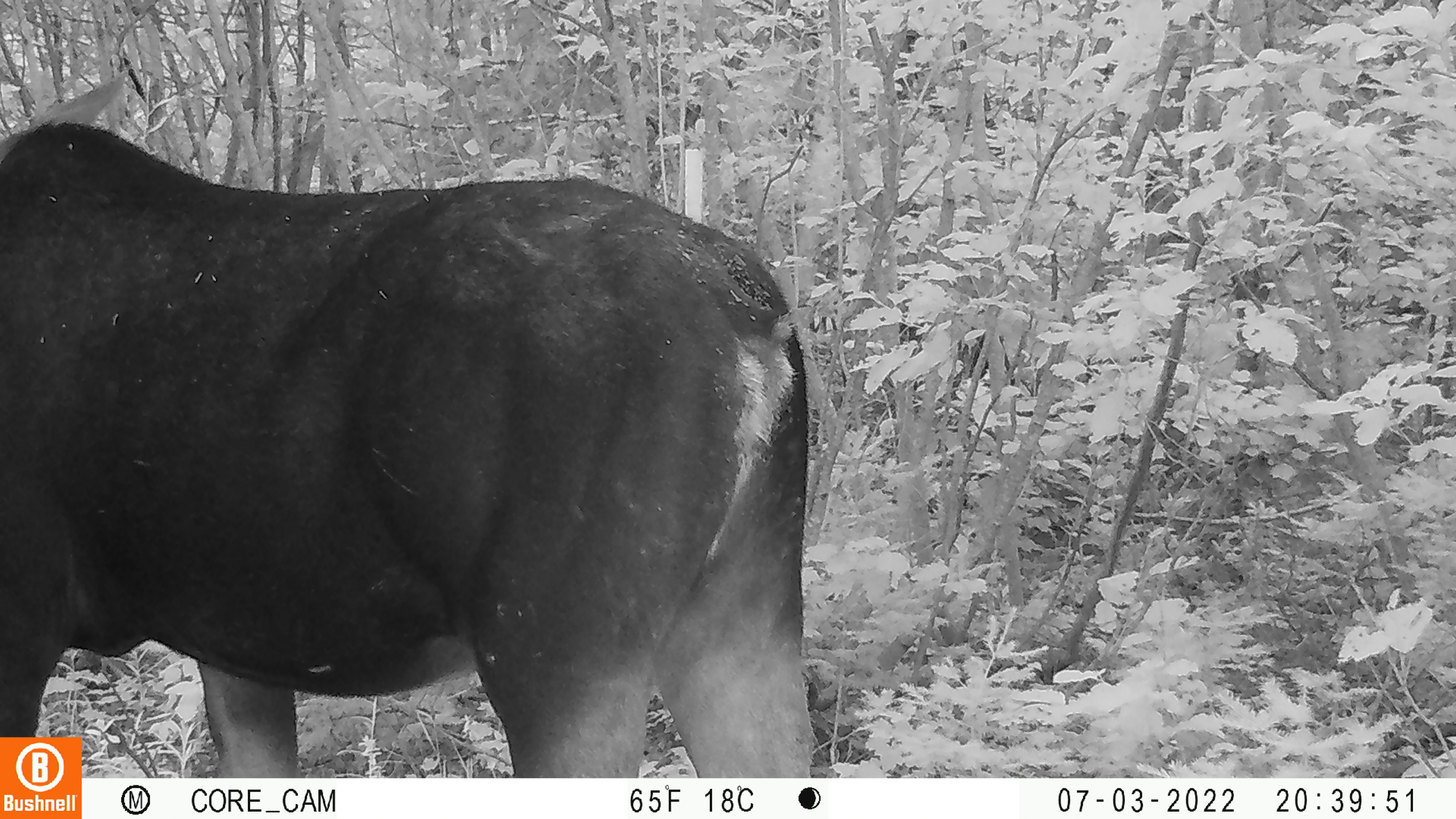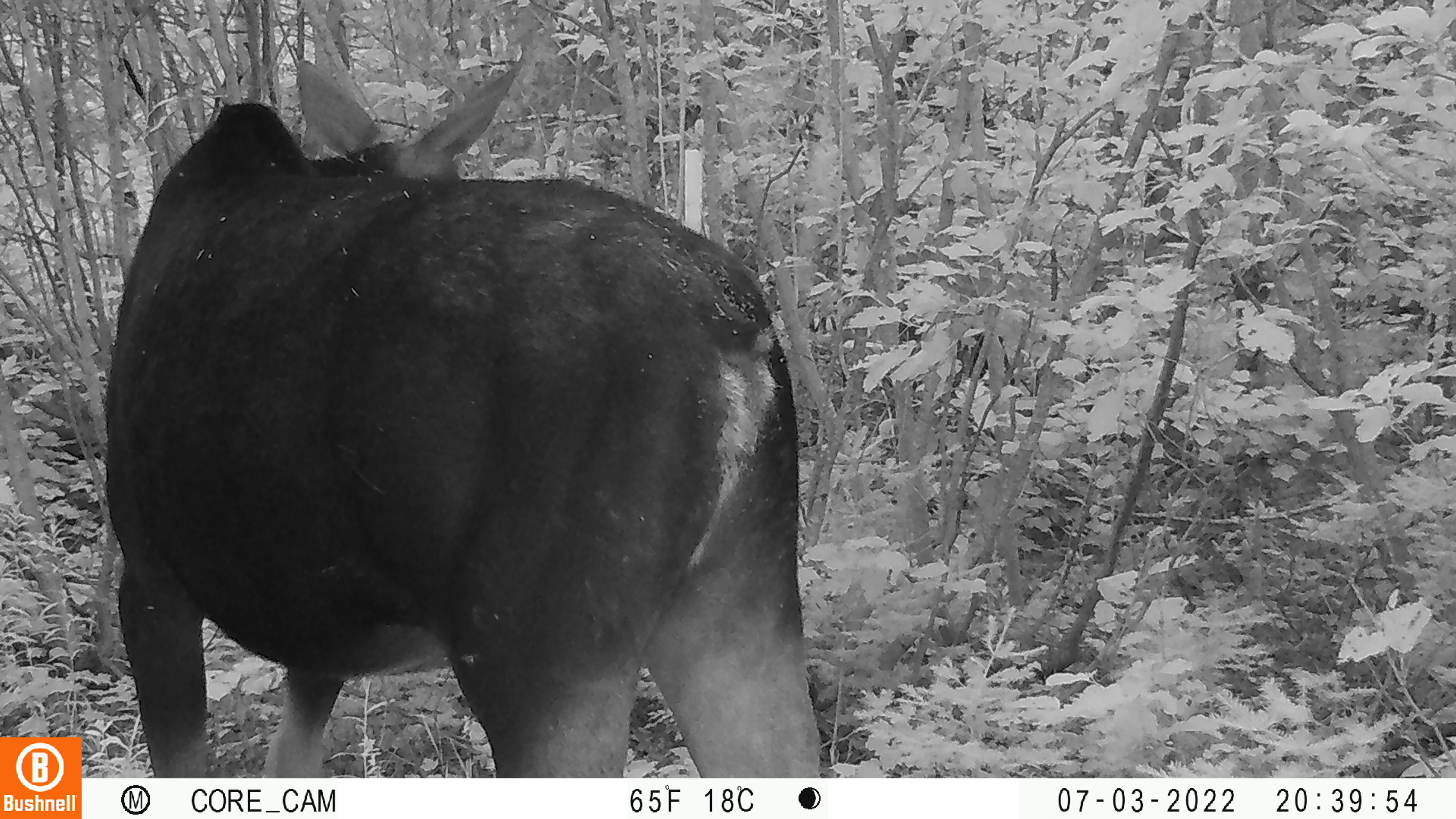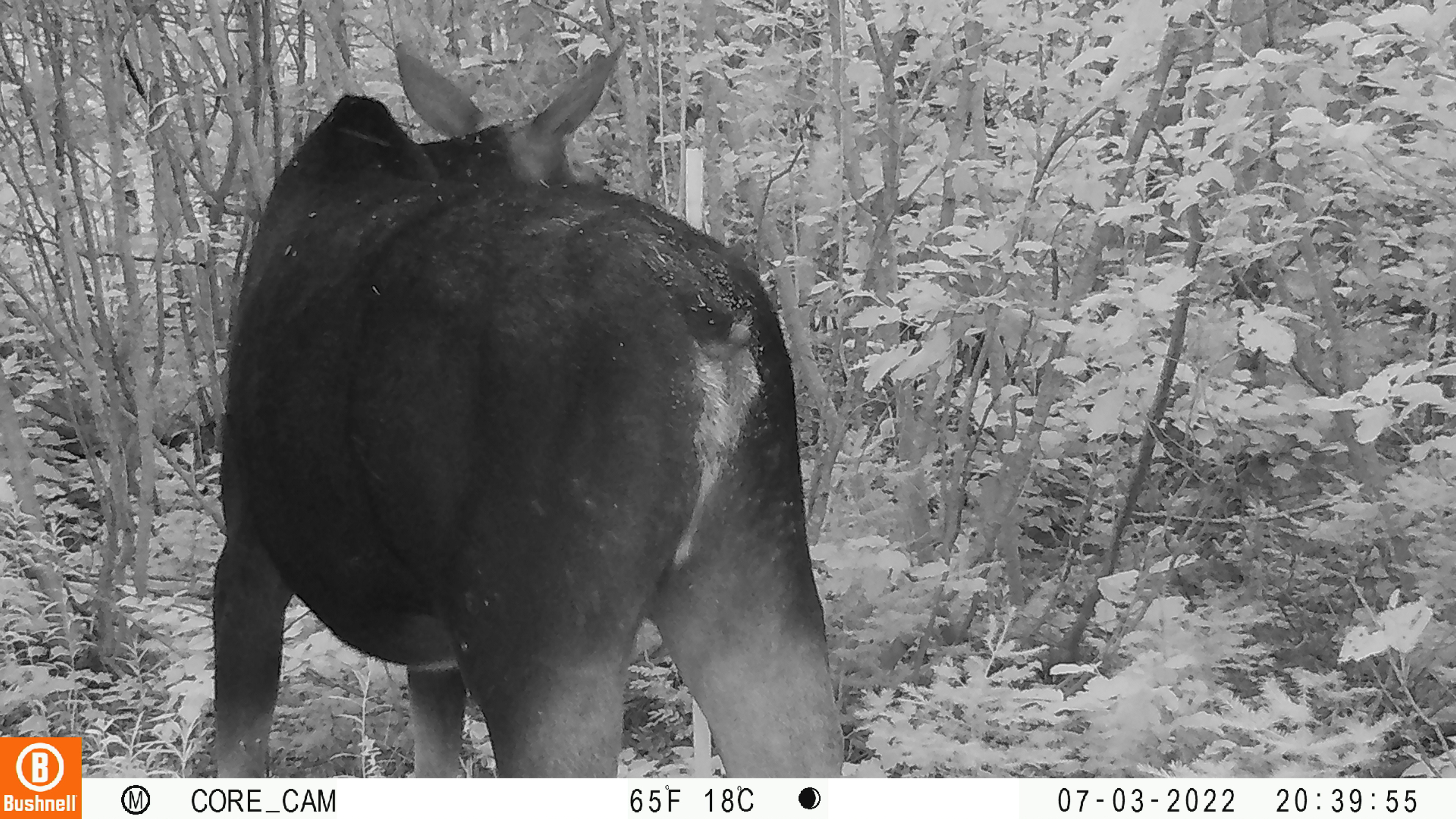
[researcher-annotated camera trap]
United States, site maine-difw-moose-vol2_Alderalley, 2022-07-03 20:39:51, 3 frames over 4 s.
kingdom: Animalia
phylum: Chordata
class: Mammalia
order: Artiodactyla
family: Cervidae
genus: Alces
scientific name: Alces alces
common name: moose